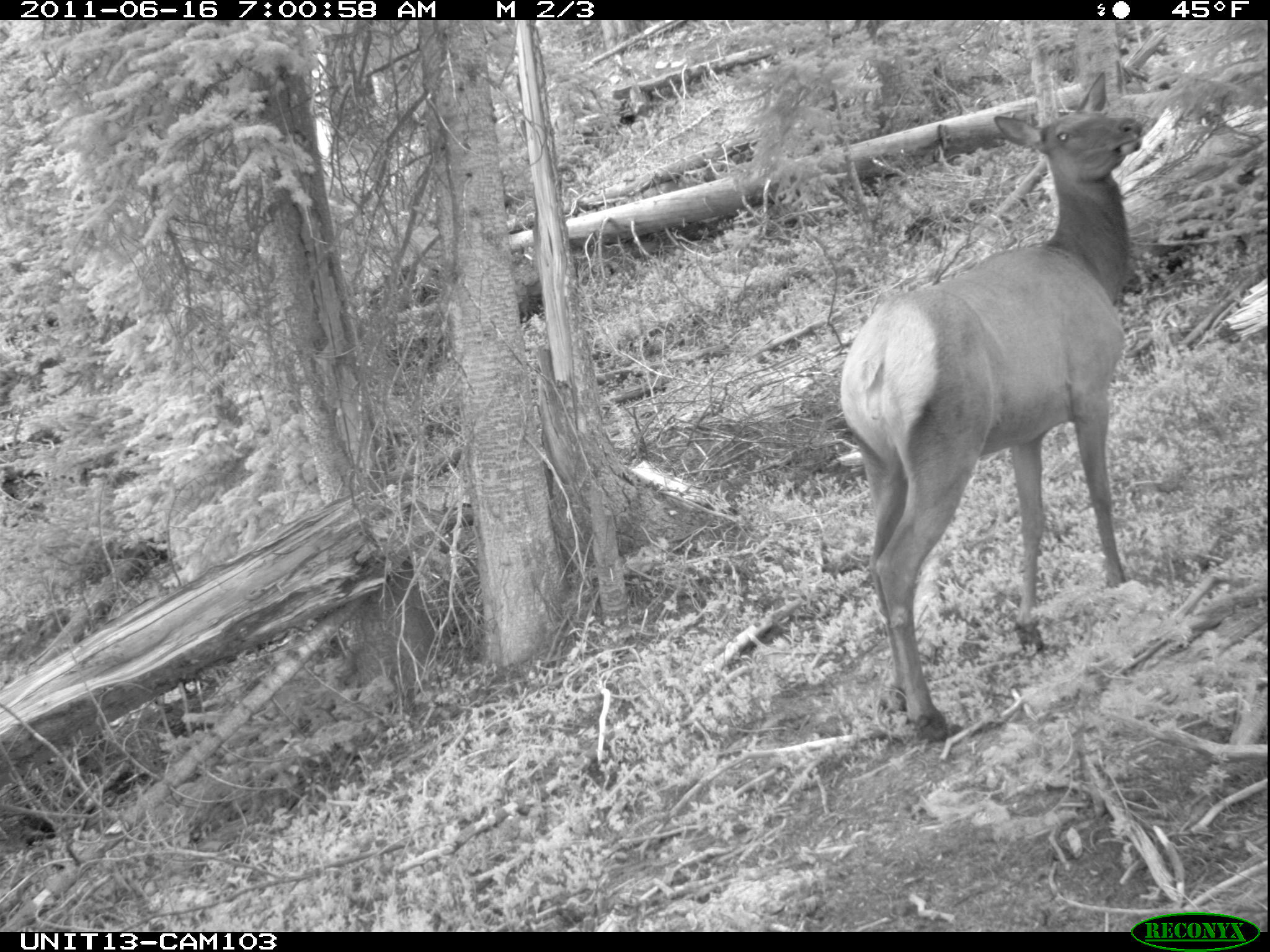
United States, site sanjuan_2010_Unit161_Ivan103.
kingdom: Animalia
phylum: Chordata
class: Mammalia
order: Artiodactyla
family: Cervidae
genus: Cervus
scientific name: Cervus elaphus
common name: red deer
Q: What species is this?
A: Cervus elaphus (red deer).